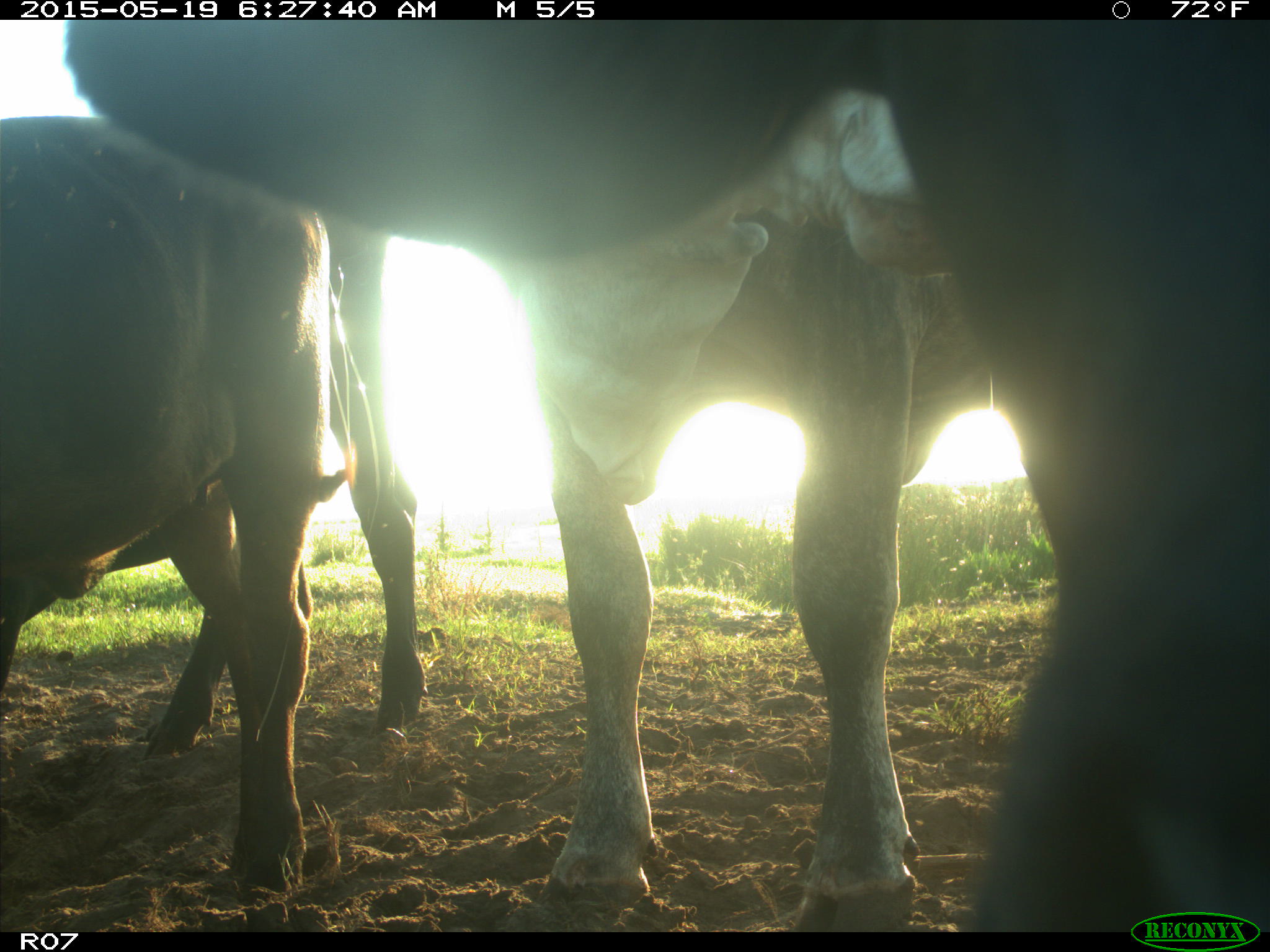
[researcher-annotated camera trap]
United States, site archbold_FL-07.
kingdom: Animalia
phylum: Chordata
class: Mammalia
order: Artiodactyla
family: Bovidae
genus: Bos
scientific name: Bos taurus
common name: domestic cow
Bos taurus (domestic cow).